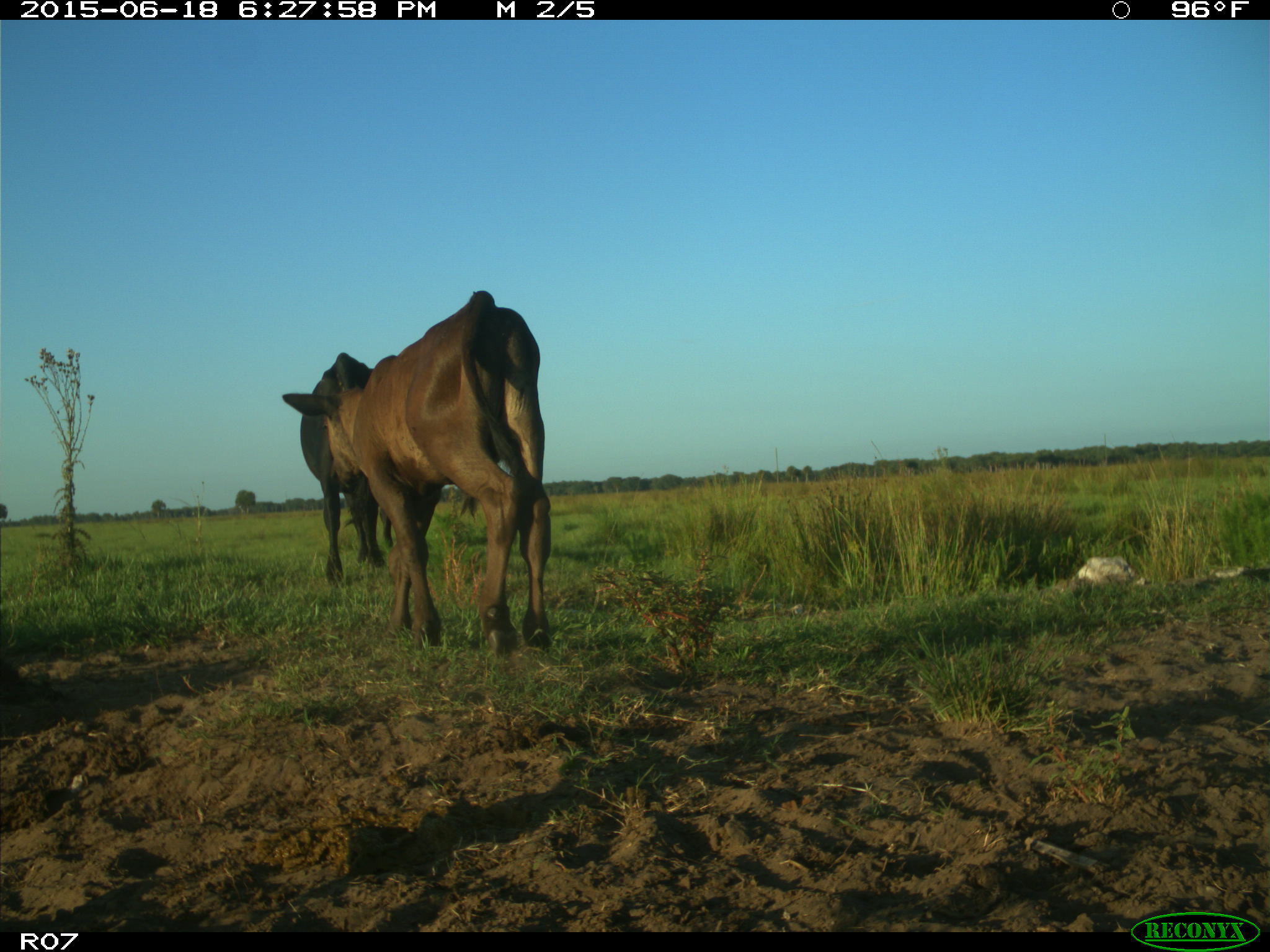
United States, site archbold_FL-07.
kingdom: Animalia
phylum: Chordata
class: Mammalia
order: Artiodactyla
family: Bovidae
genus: Bos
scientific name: Bos taurus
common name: domestic cow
Bos taurus (domestic cow).